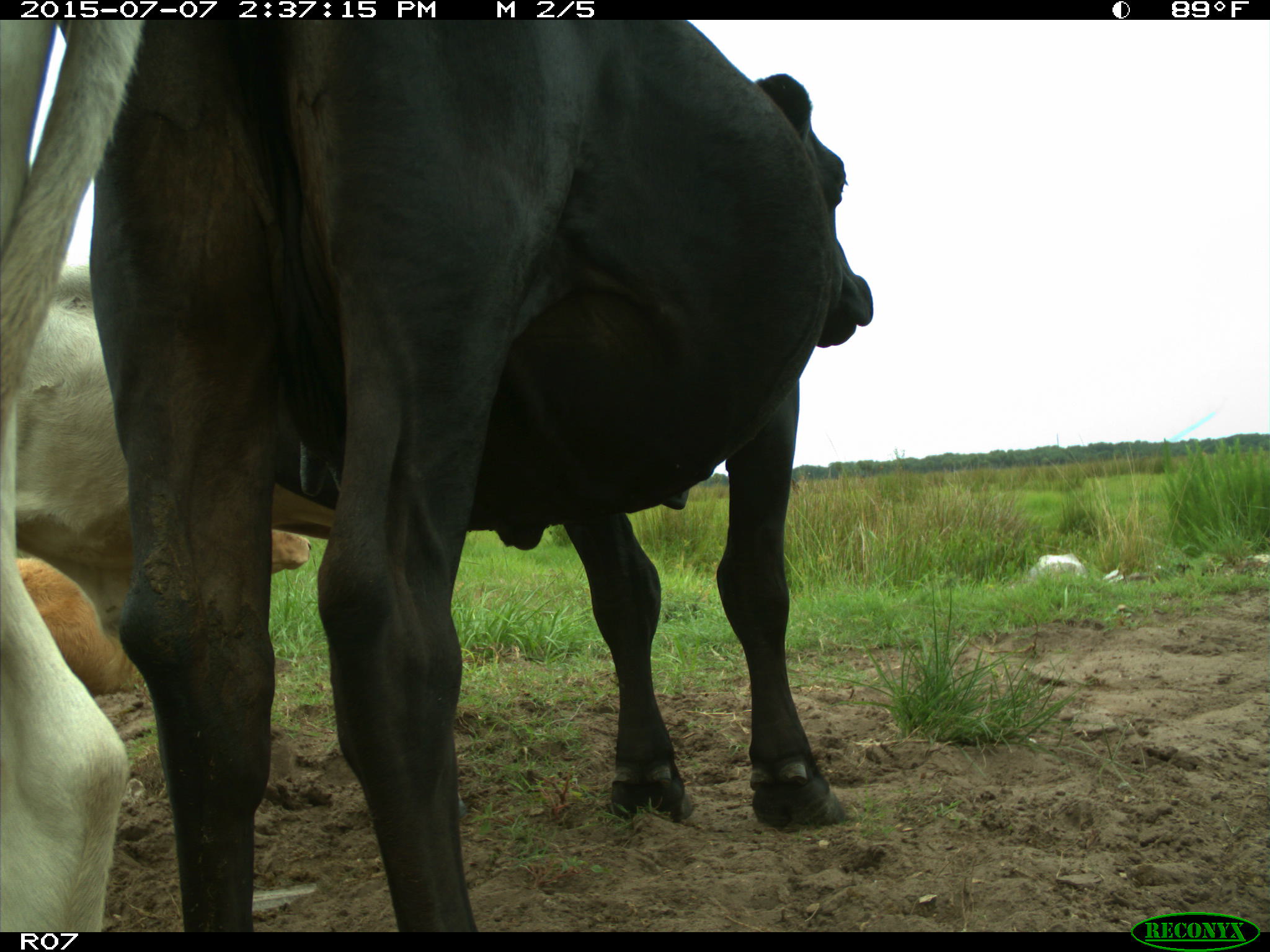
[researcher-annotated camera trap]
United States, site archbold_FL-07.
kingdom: Animalia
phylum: Chordata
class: Mammalia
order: Artiodactyla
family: Bovidae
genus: Bos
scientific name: Bos taurus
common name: domestic cow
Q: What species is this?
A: Bos taurus (domestic cow).